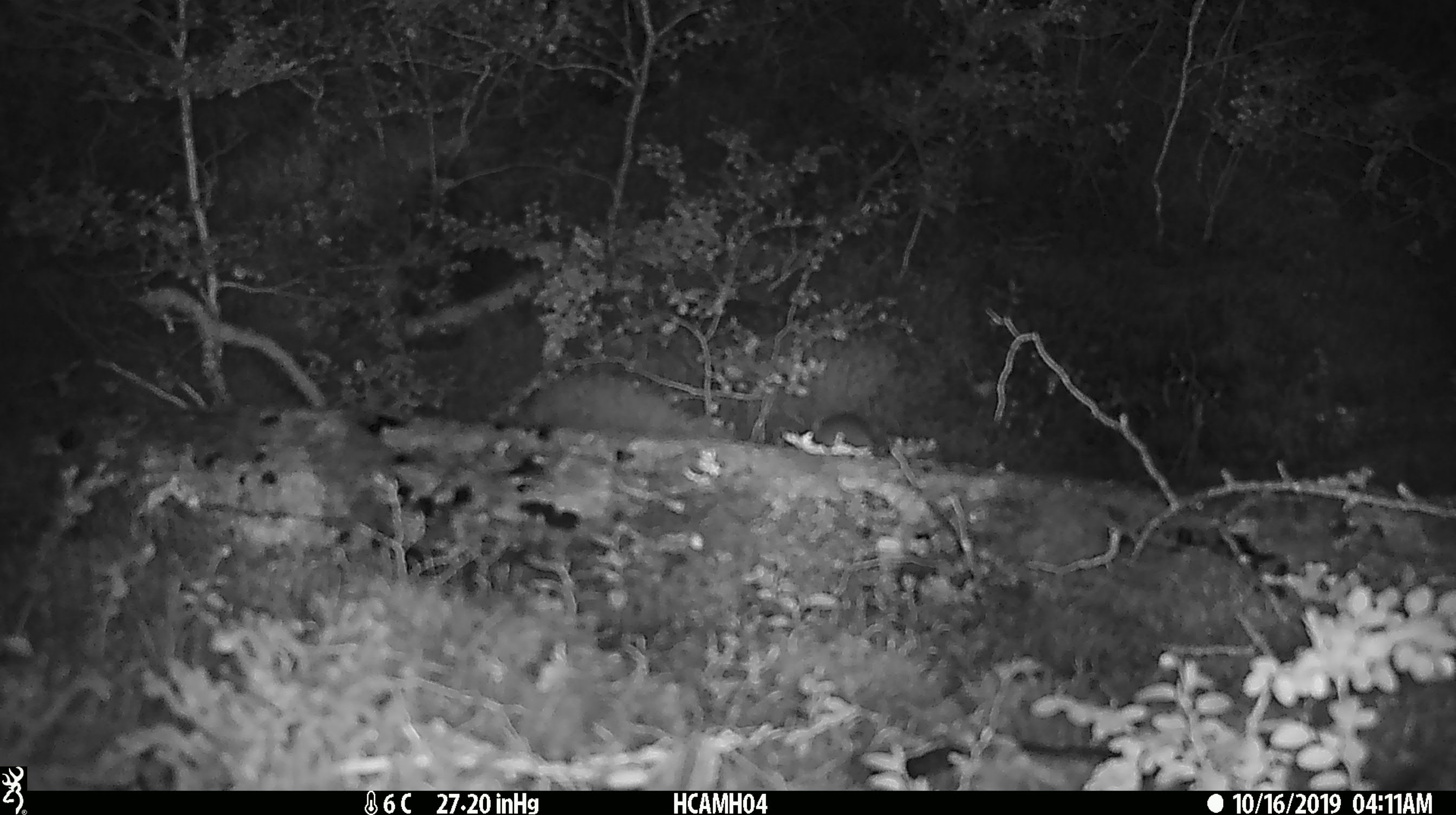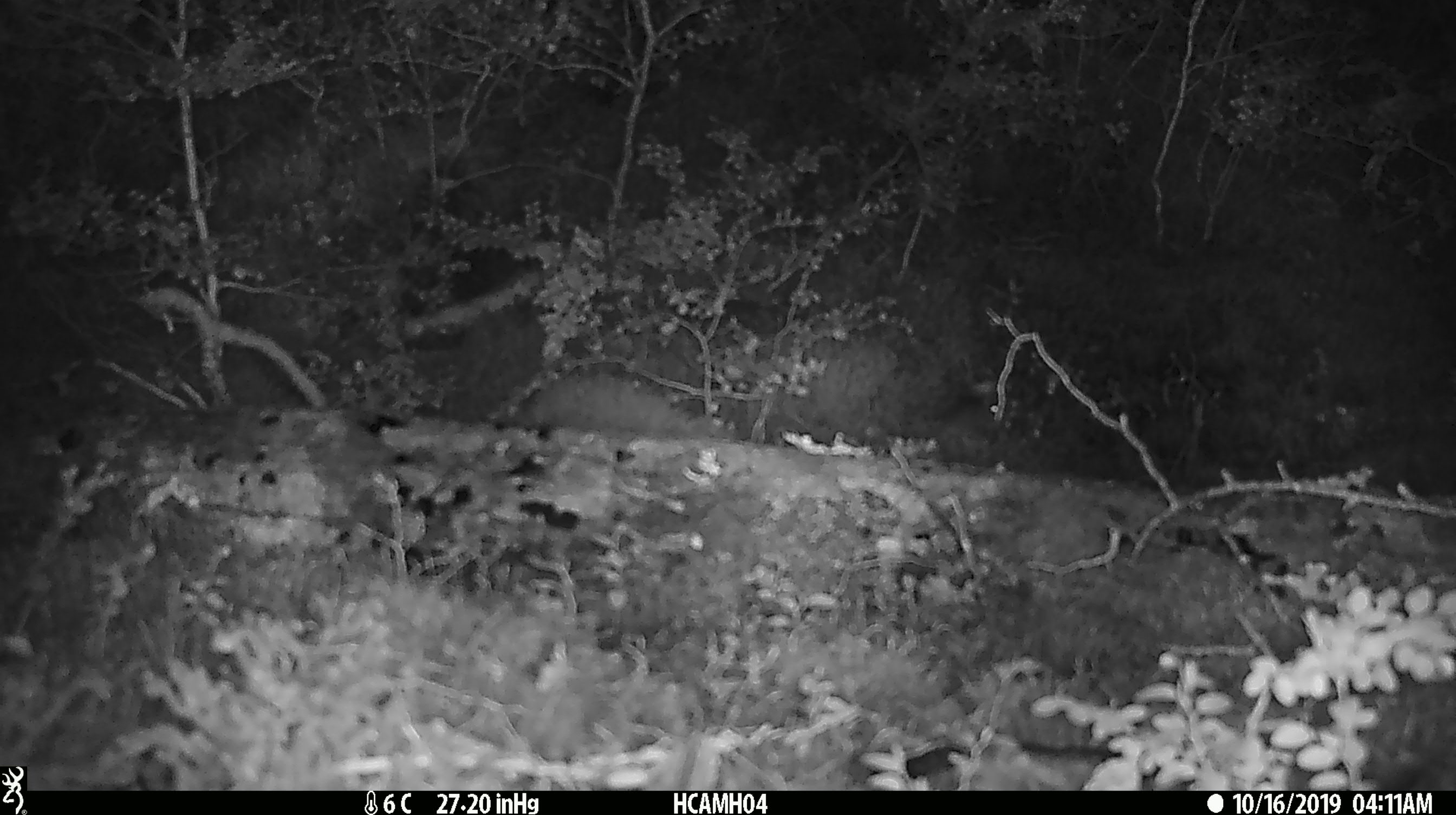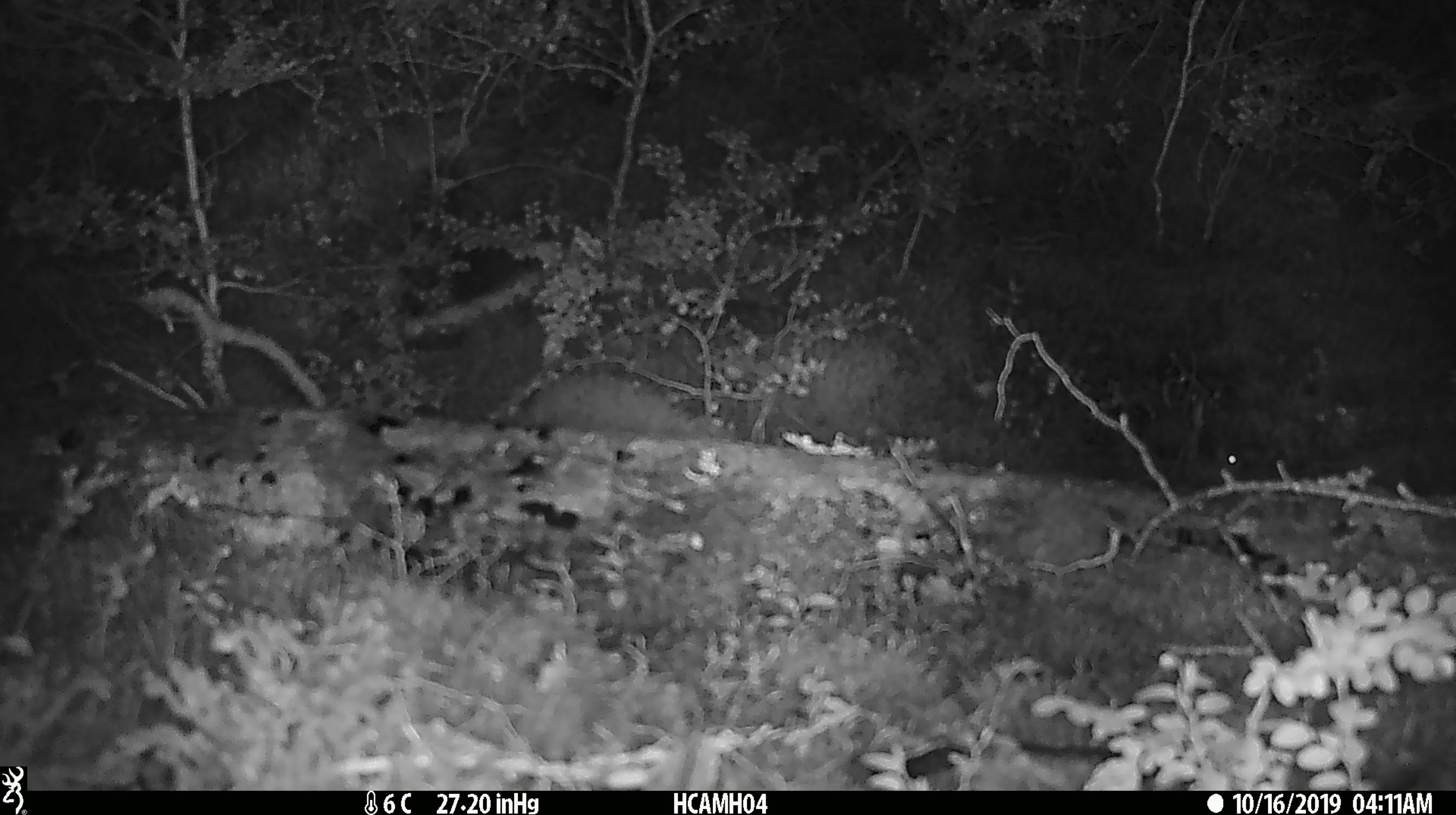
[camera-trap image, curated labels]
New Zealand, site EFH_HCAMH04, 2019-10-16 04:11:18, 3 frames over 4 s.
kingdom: Animalia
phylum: Chordata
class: Mammalia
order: Rodentia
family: Muridae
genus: Mus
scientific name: Mus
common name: mouse